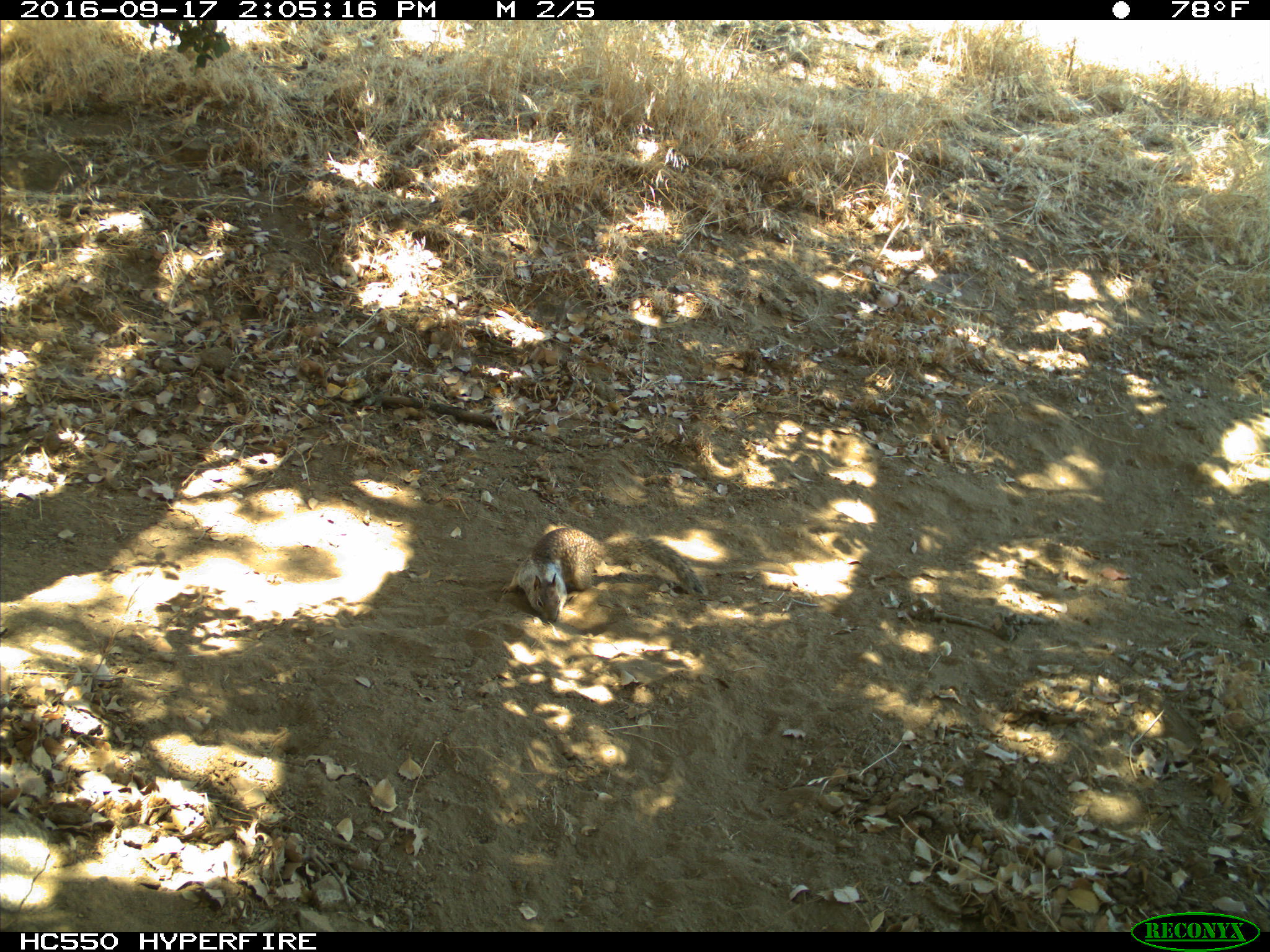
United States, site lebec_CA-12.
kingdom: Animalia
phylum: Chordata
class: Mammalia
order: Rodentia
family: Sciuridae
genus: Otospermophilus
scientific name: Otospermophilus beecheyi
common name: california ground squirrel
Otospermophilus beecheyi (california ground squirrel).